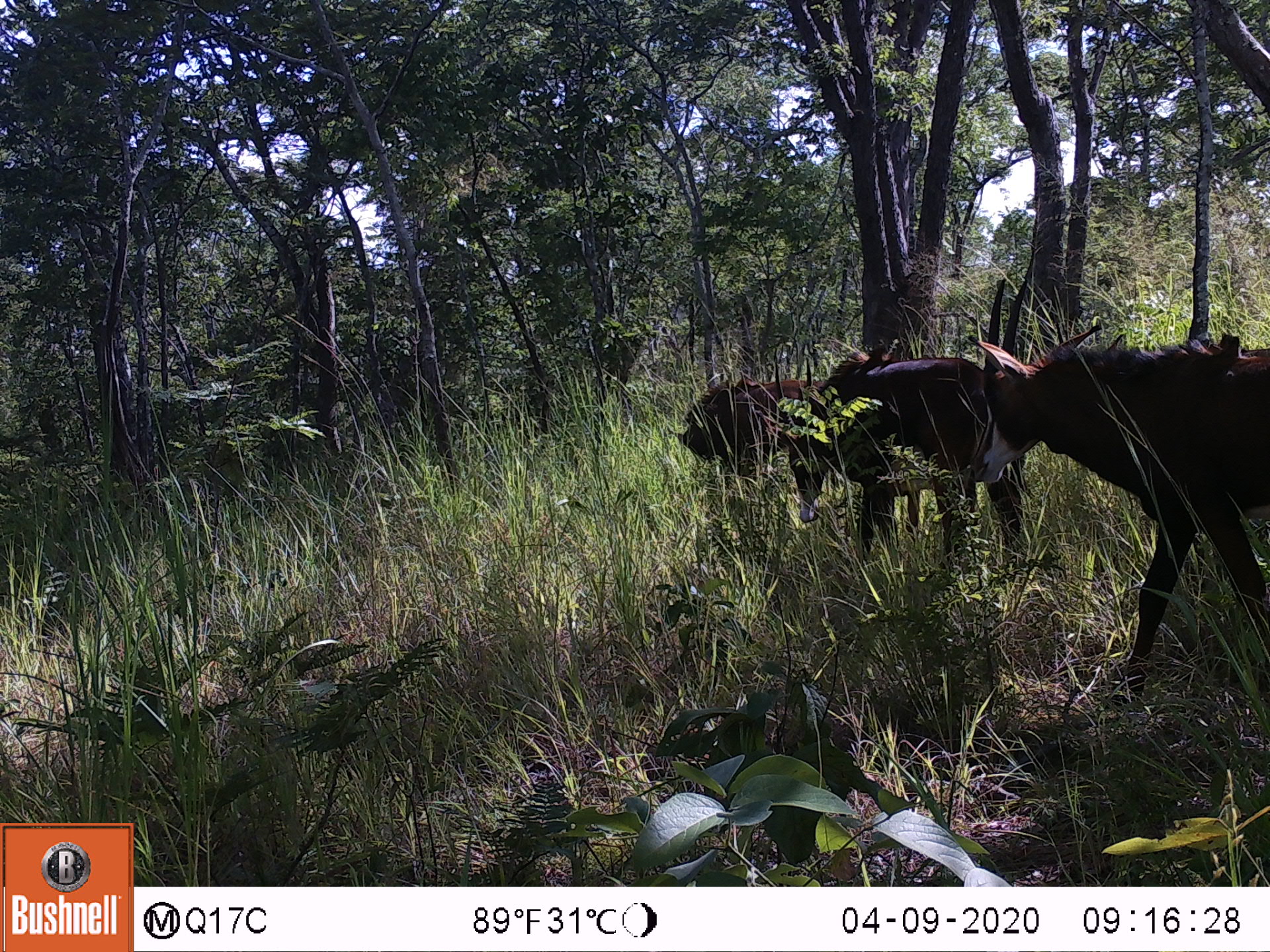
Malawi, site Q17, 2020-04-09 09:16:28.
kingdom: Animalia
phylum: Chordata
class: Mammalia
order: Artiodactyla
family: Bovidae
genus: Hippotragus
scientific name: Hippotragus niger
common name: sable antelope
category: sable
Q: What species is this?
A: Sable (sable antelope) (Hippotragus niger).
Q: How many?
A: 3.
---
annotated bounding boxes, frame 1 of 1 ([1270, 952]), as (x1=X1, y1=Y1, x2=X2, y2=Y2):
sable: (x1=959, y1=278, x2=1262, y2=675); (x1=784, y1=357, x2=980, y2=555); (x1=673, y1=367, x2=792, y2=510)